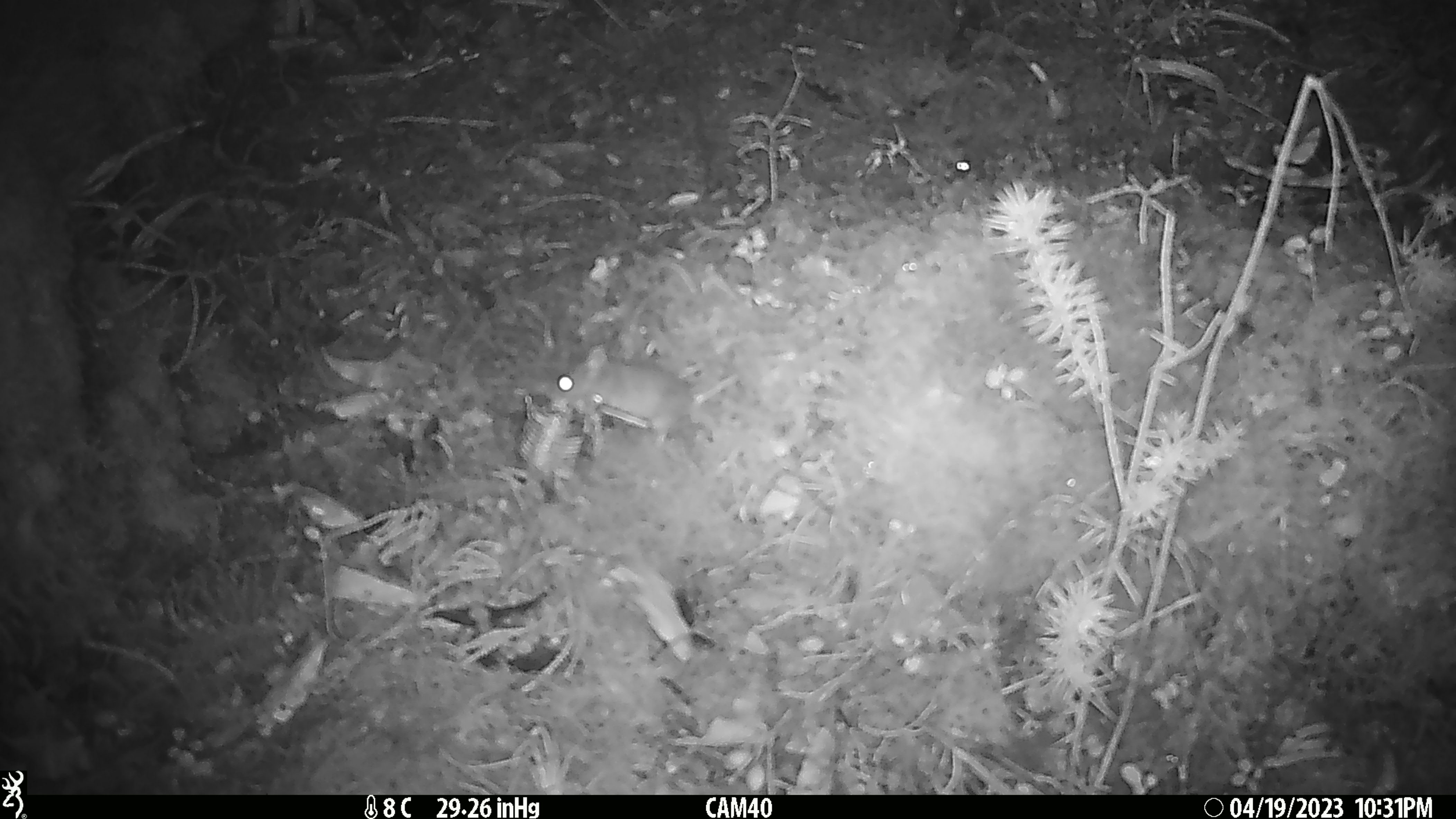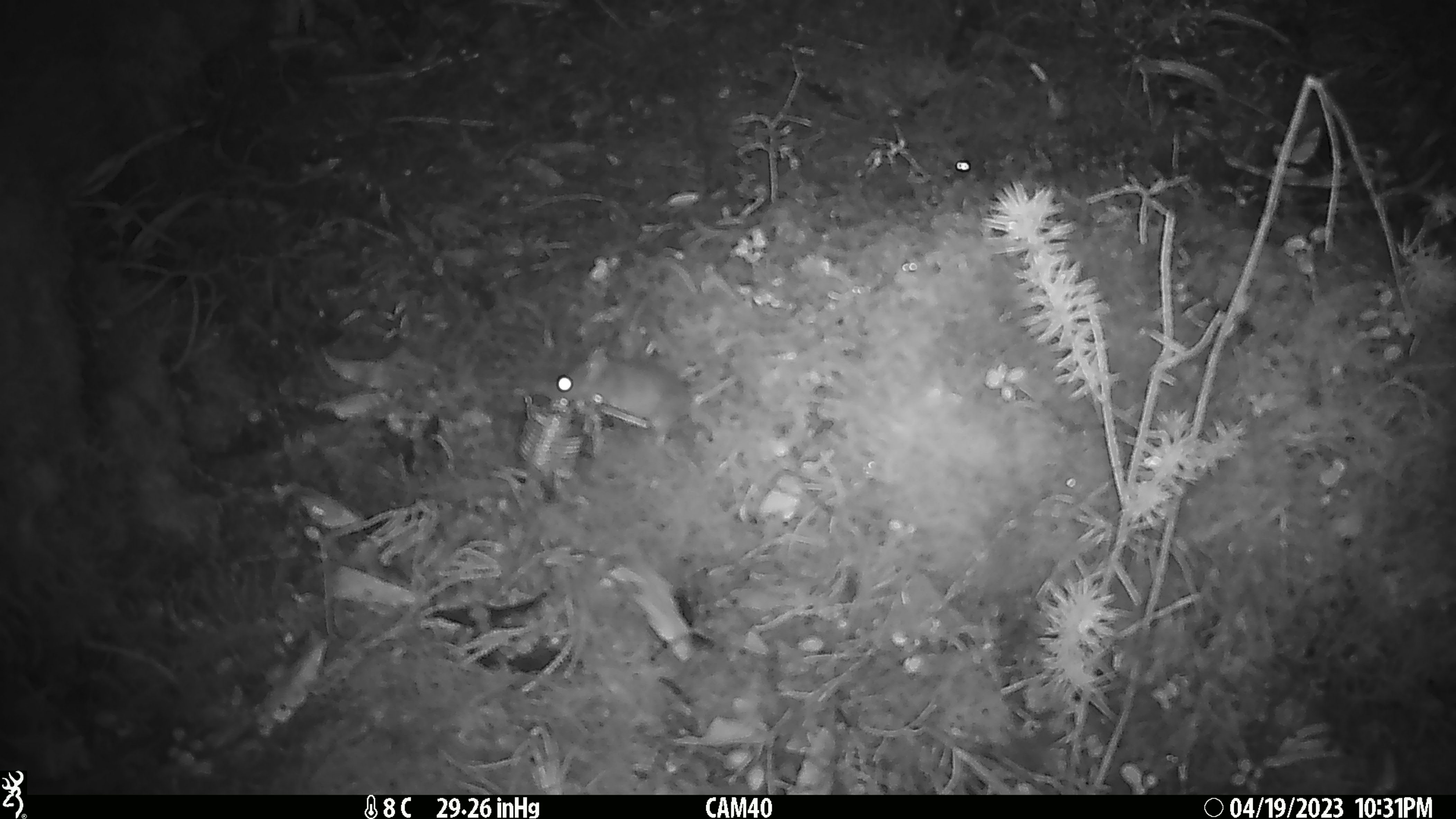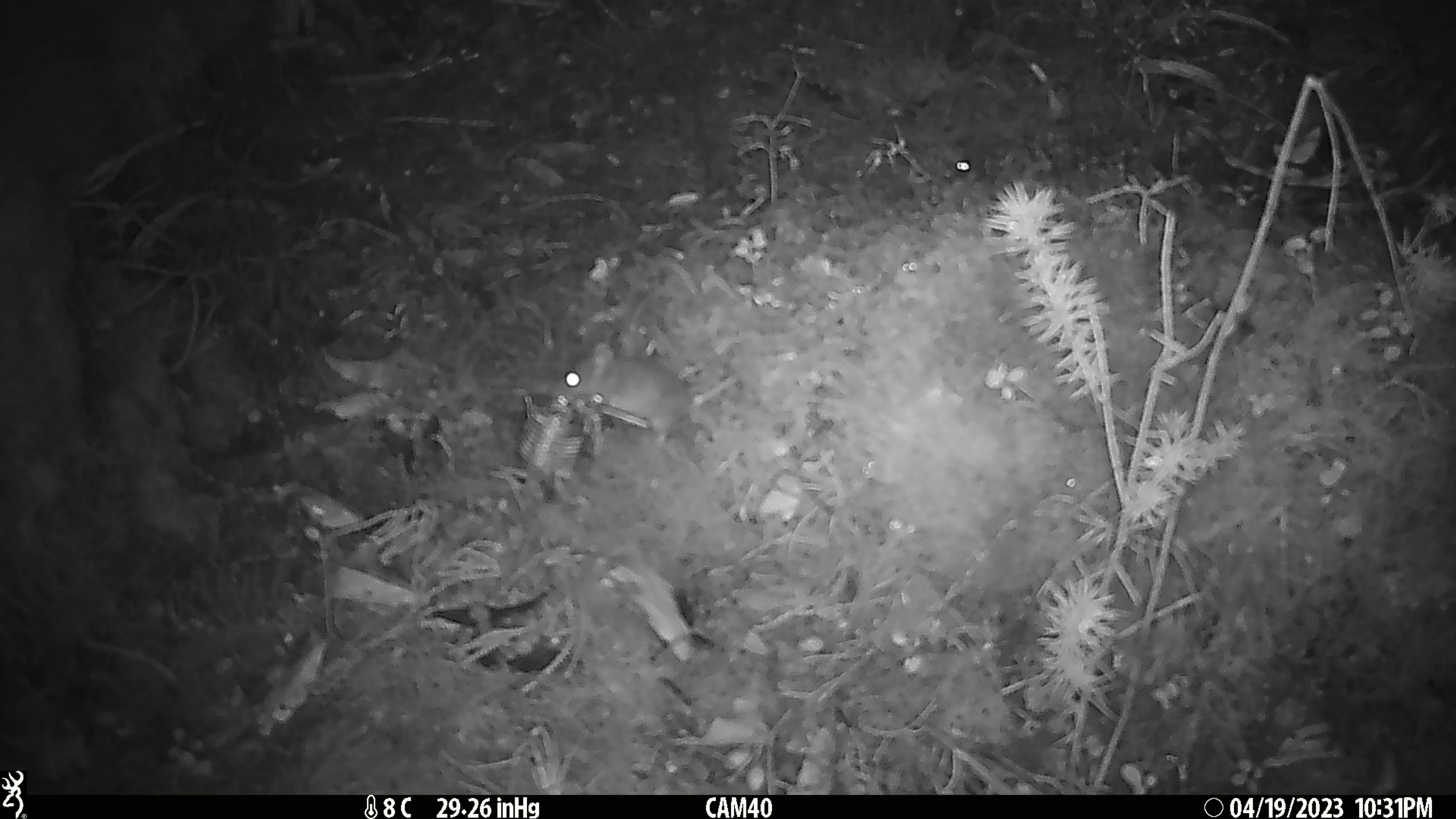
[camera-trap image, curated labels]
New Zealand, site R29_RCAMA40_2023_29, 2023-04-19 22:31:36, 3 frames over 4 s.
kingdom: Animalia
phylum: Chordata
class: Mammalia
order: Rodentia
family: Muridae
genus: Mus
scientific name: Mus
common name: mouse